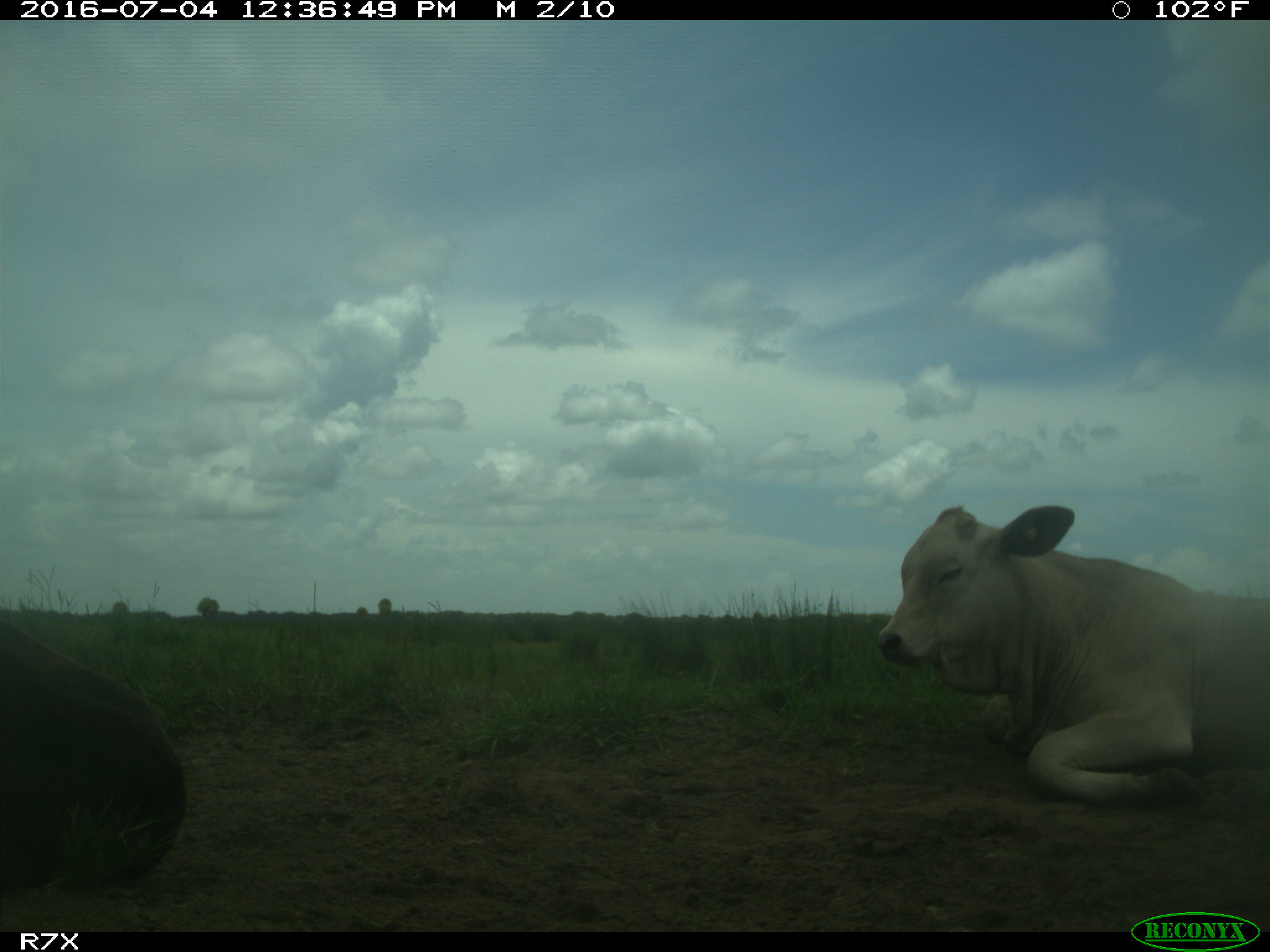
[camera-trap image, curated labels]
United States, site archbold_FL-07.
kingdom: Animalia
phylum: Chordata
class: Mammalia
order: Artiodactyla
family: Bovidae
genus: Bos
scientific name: Bos taurus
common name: domestic cow